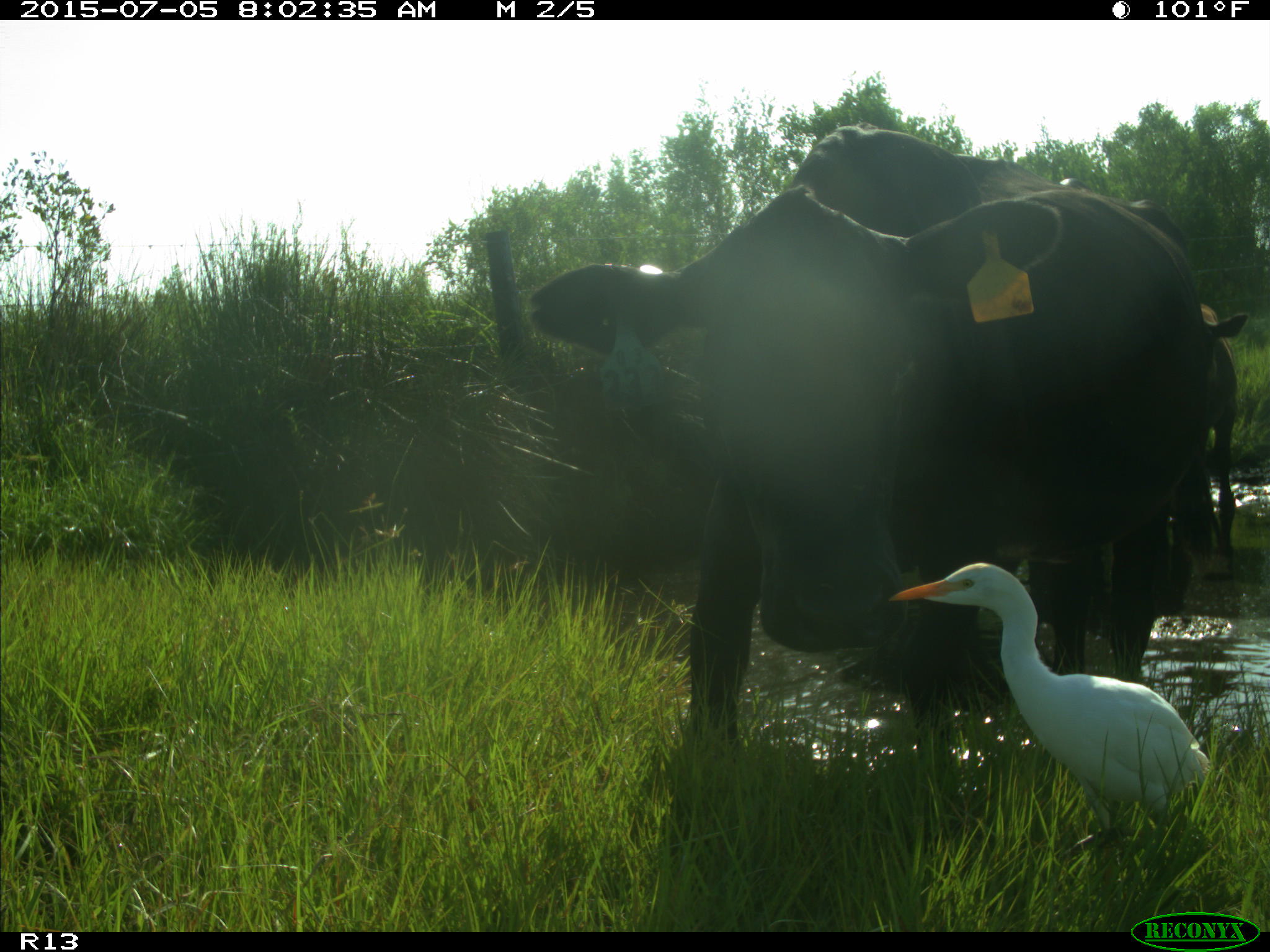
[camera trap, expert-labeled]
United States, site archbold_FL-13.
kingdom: Animalia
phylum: Chordata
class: Mammalia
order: Artiodactyla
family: Bovidae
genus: Bos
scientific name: Bos taurus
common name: domestic cow